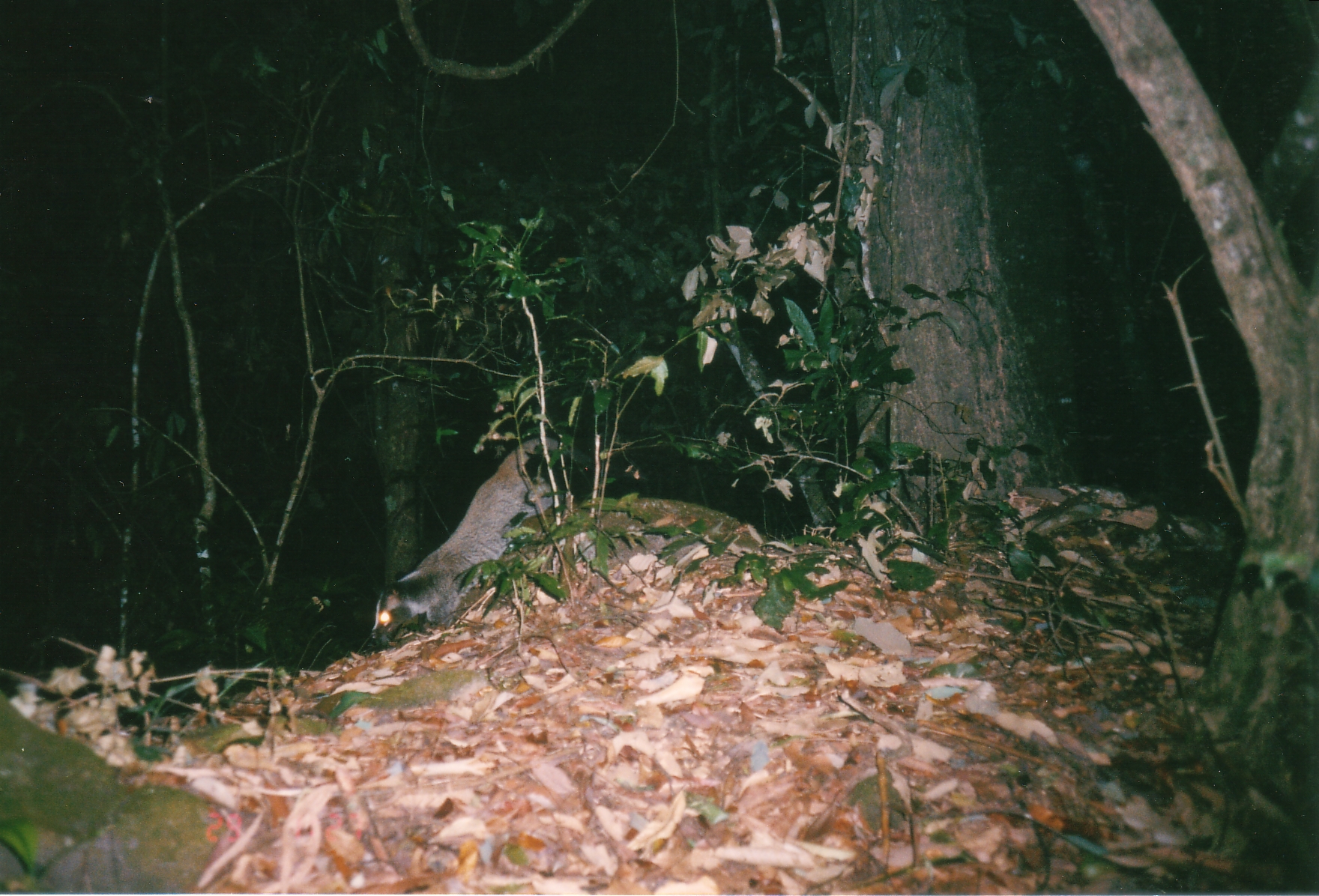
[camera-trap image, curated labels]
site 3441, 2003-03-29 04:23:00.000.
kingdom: Animalia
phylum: Chordata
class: Mammalia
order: Carnivora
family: Viverridae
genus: Paguma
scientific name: Paguma larvata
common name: masked palm civet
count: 1